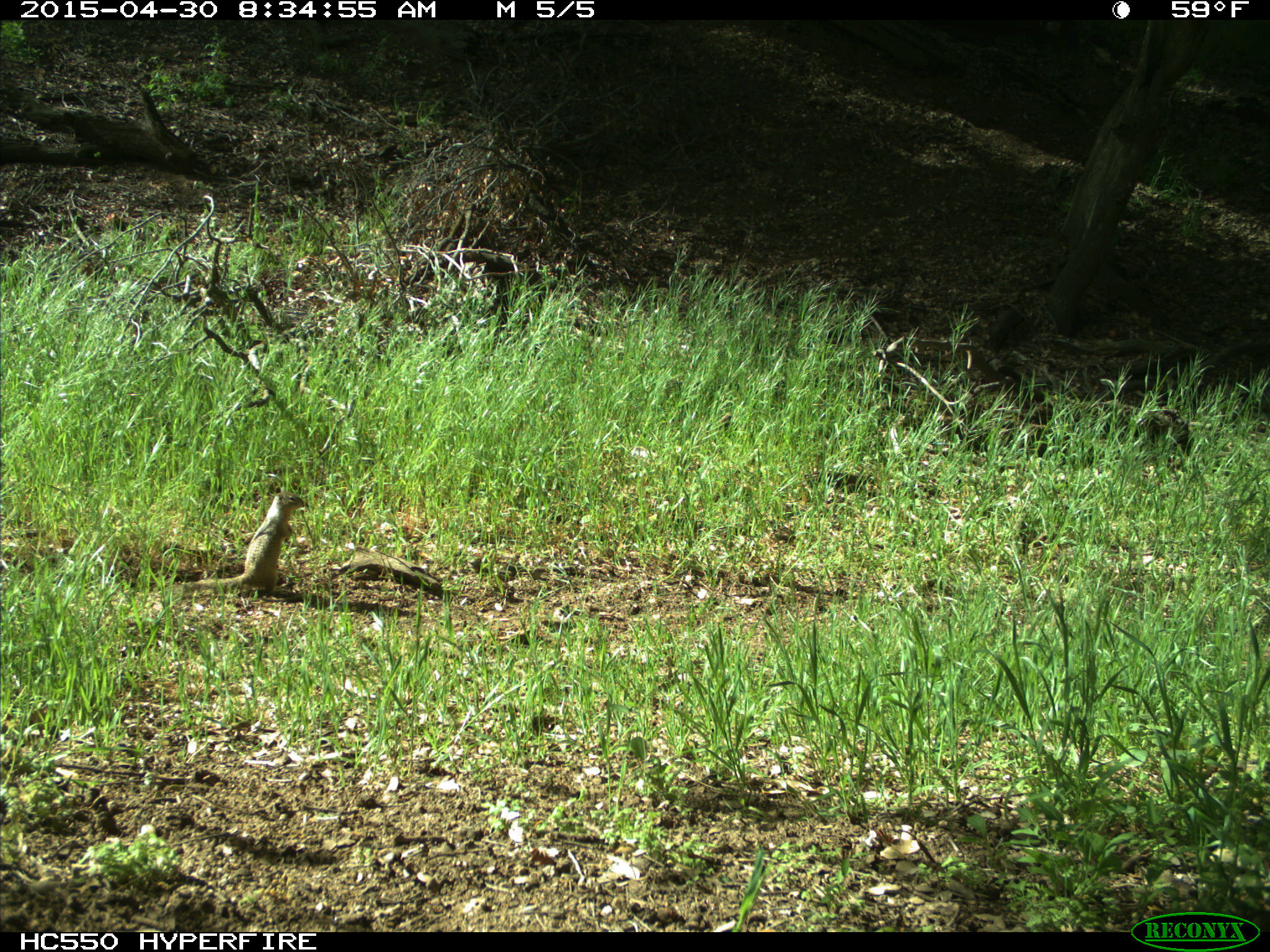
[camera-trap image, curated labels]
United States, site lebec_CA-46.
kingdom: Animalia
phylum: Chordata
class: Mammalia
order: Rodentia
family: Sciuridae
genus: Otospermophilus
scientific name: Otospermophilus beecheyi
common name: california ground squirrel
Otospermophilus beecheyi (california ground squirrel).